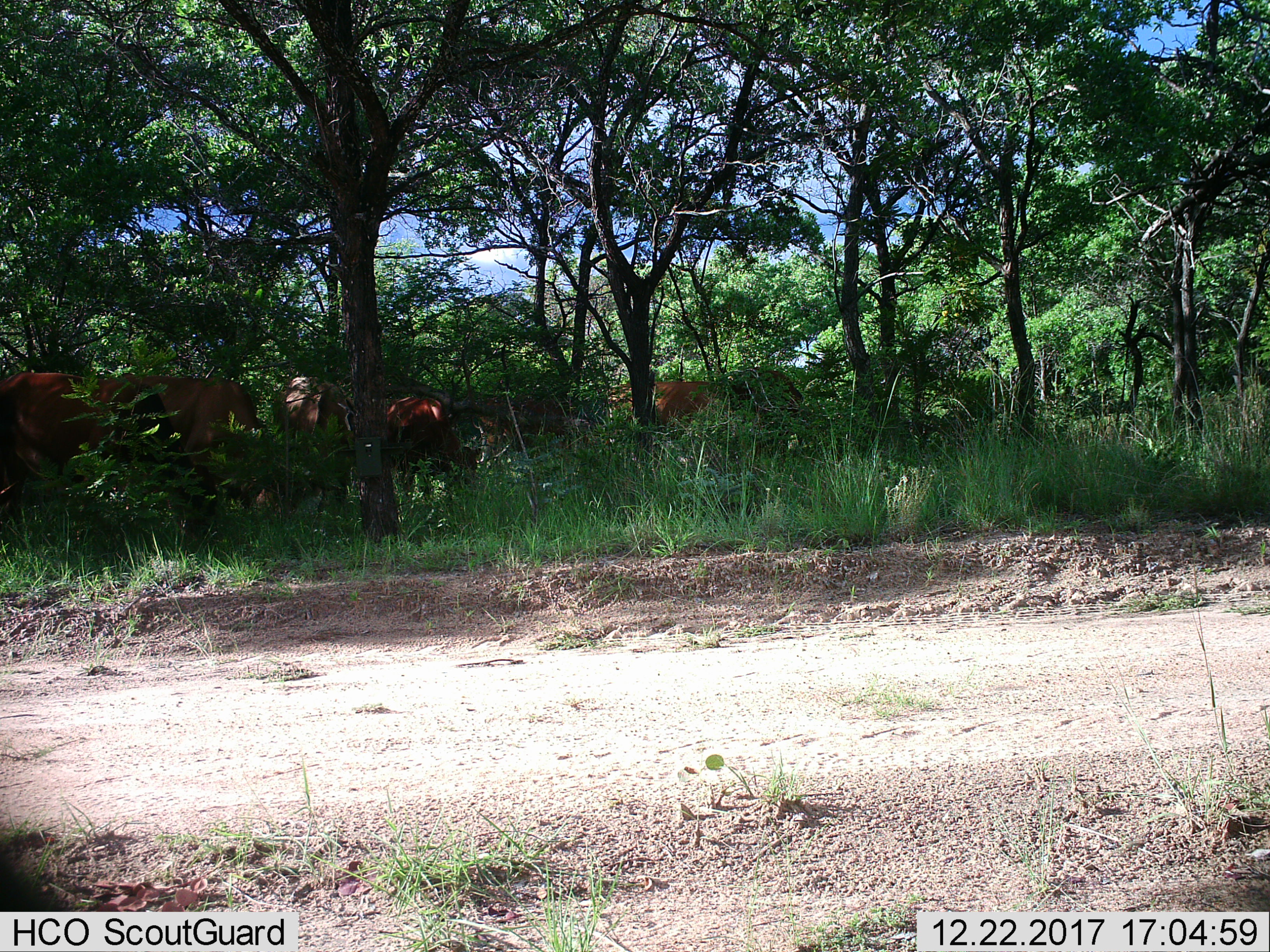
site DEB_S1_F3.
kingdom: Animalia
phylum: Chordata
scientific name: Vertebrata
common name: domestic animal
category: domesticanimal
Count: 6.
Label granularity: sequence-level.